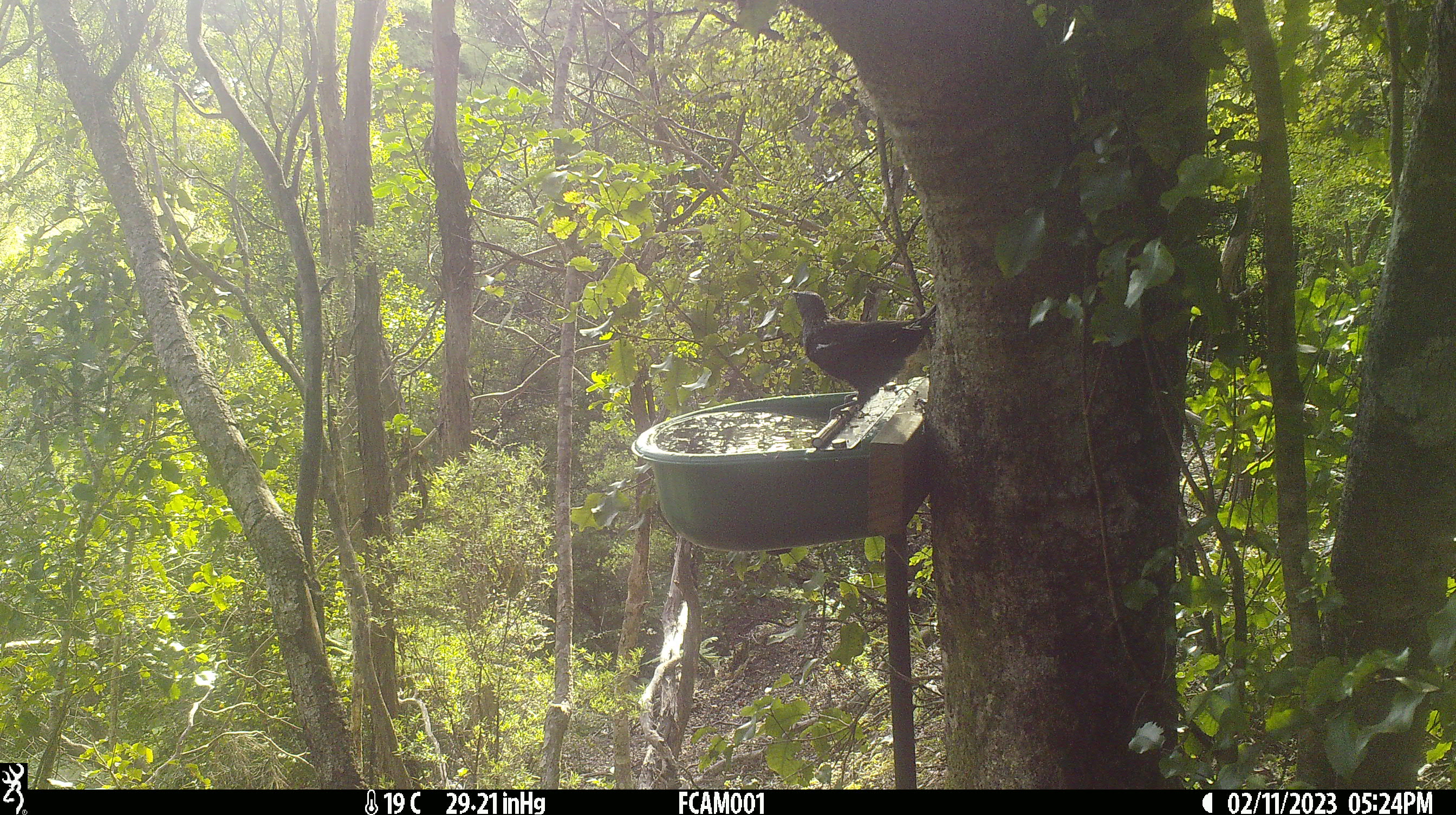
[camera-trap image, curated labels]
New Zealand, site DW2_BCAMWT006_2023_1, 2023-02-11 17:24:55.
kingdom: Animalia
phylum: Chordata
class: Aves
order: Passeriformes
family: Meliphagidae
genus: Prosthemadera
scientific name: Prosthemadera novaeseelandiae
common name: tui